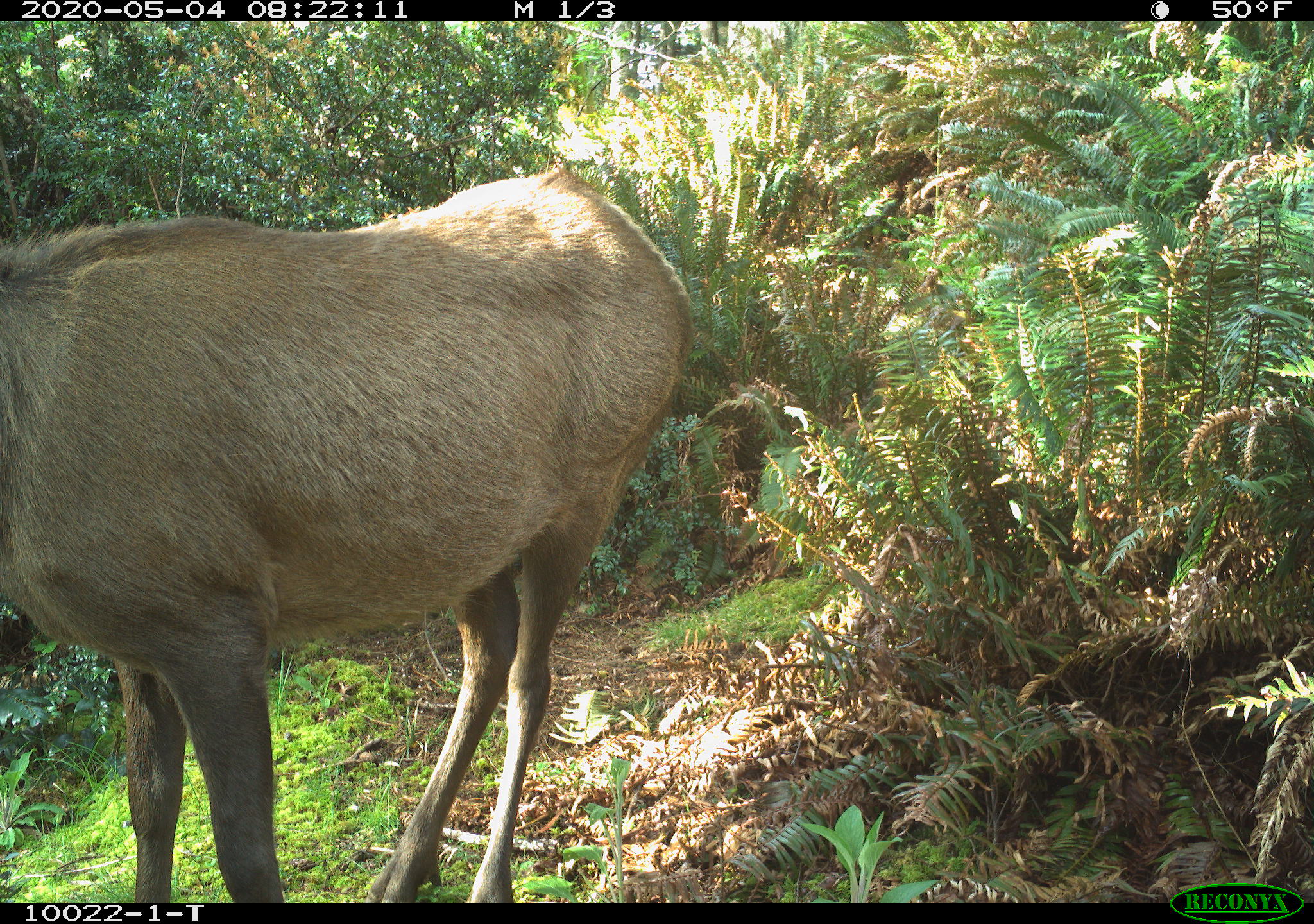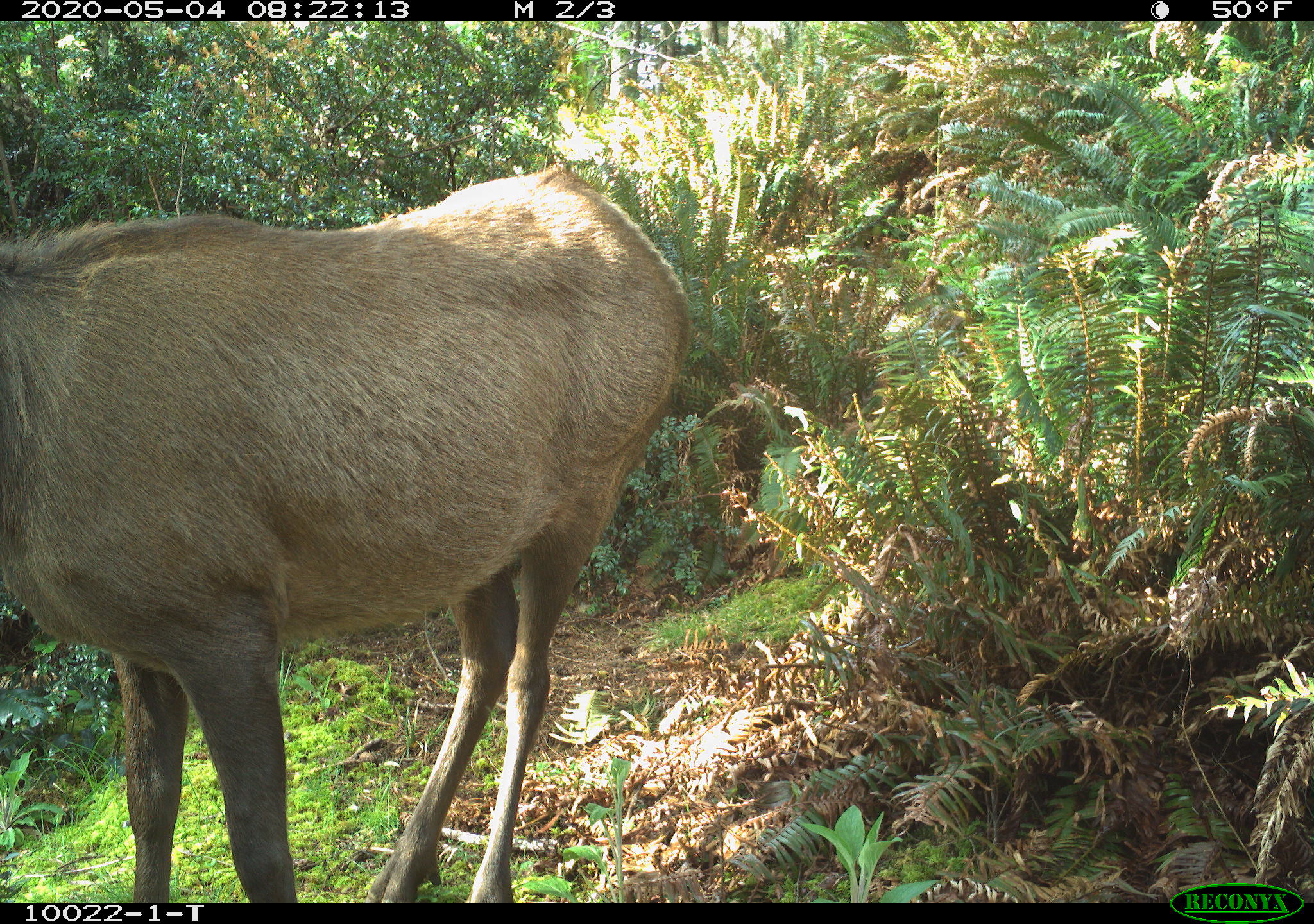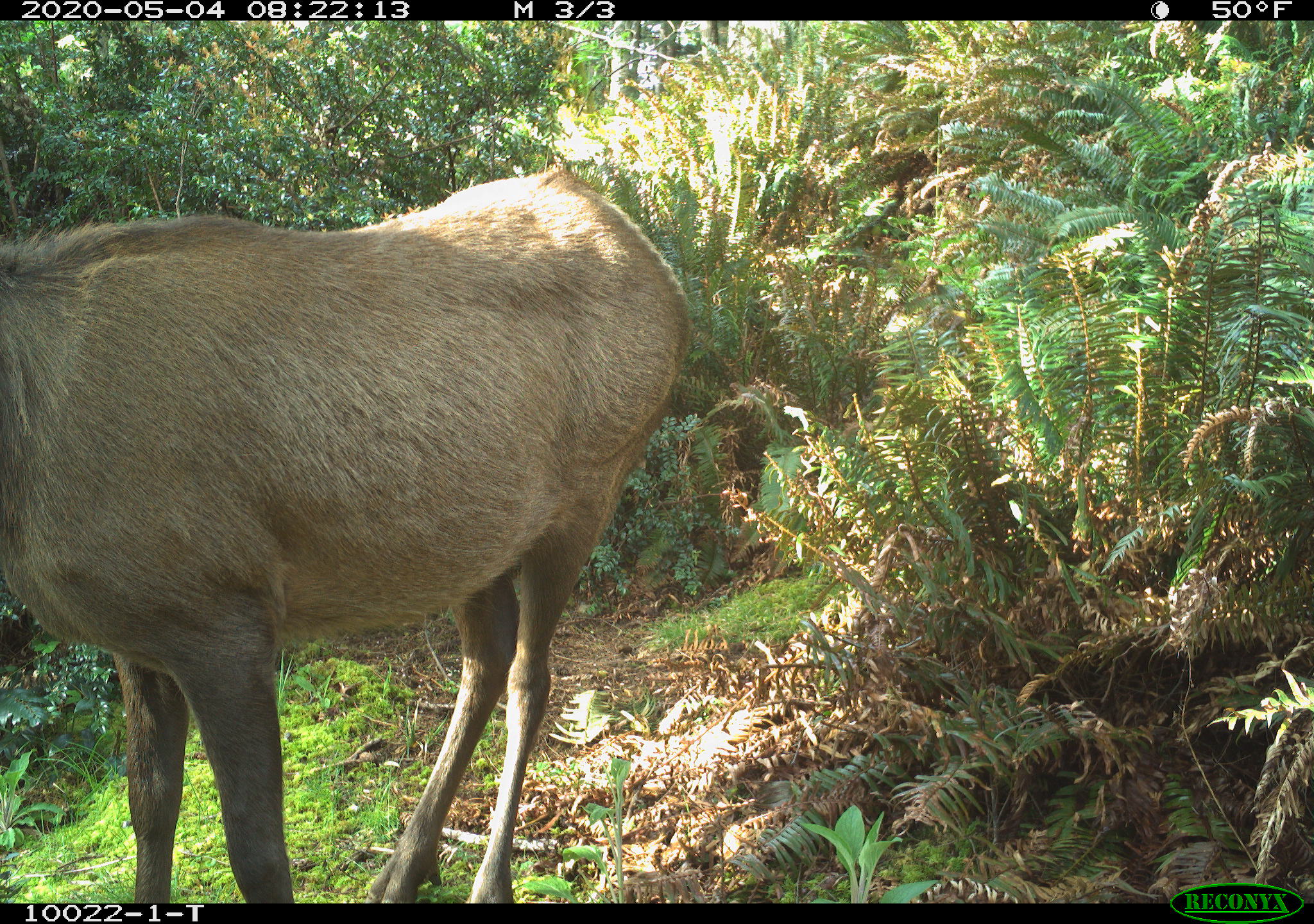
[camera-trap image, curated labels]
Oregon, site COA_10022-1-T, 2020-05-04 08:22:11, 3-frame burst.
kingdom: Animalia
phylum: Chordata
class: Mammalia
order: Artiodactyla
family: Cervidae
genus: Cervus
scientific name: Cervus canadensis roosevelti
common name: roosevelt elk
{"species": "roosevelt elk (Cervus canadensis roosevelti)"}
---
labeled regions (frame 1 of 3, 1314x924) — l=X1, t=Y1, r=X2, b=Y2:
roosevelt elk: l=1, t=159, r=702, b=895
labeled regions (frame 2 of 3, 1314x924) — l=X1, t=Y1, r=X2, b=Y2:
roosevelt elk: l=3, t=148, r=698, b=895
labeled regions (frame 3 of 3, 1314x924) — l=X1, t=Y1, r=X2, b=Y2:
roosevelt elk: l=5, t=152, r=700, b=893